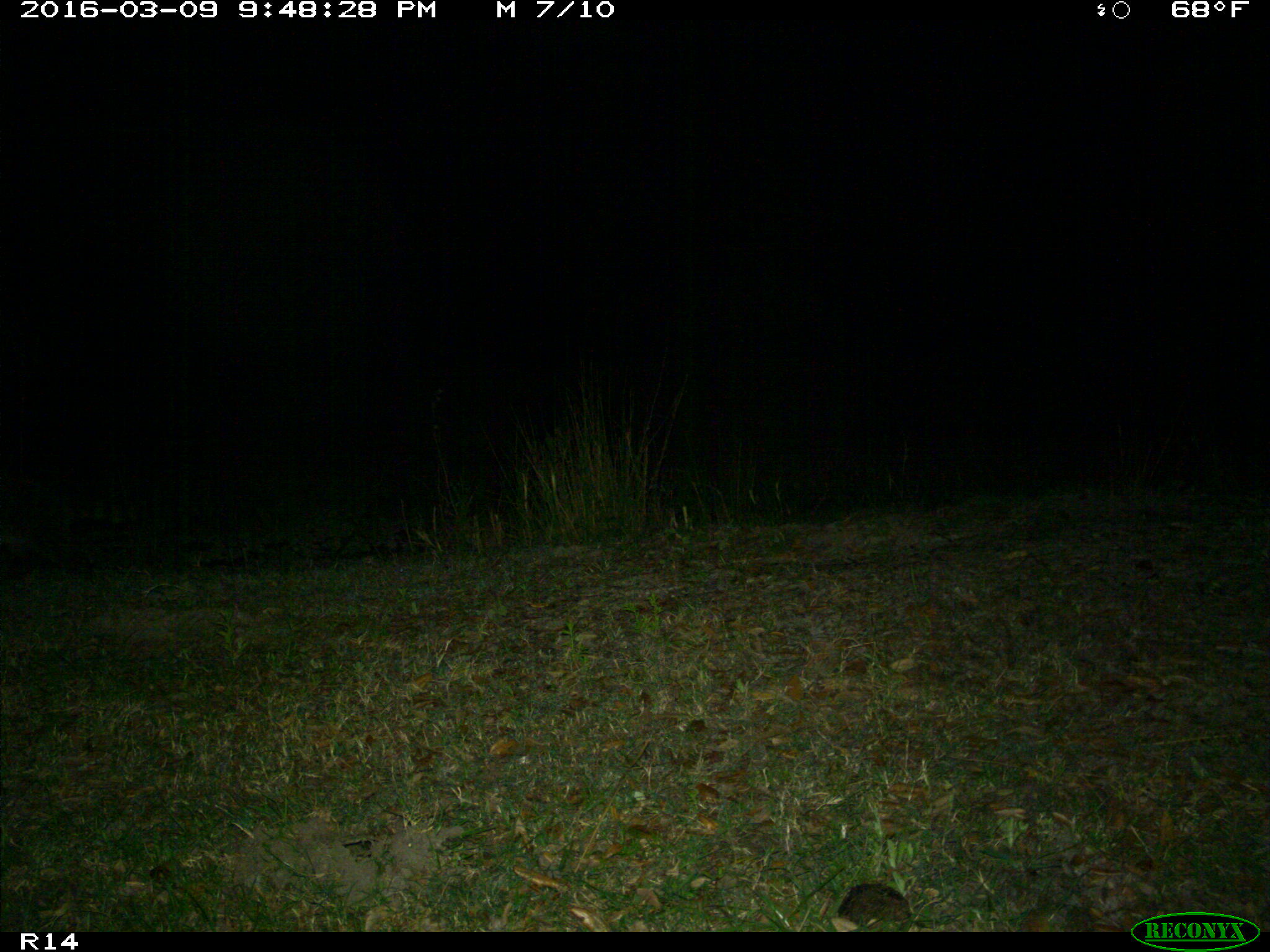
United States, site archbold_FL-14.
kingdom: Animalia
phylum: Chordata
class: Mammalia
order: Carnivora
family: Procyonidae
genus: Procyon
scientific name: Procyon lotor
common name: common raccoon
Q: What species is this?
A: Procyon lotor (common raccoon).